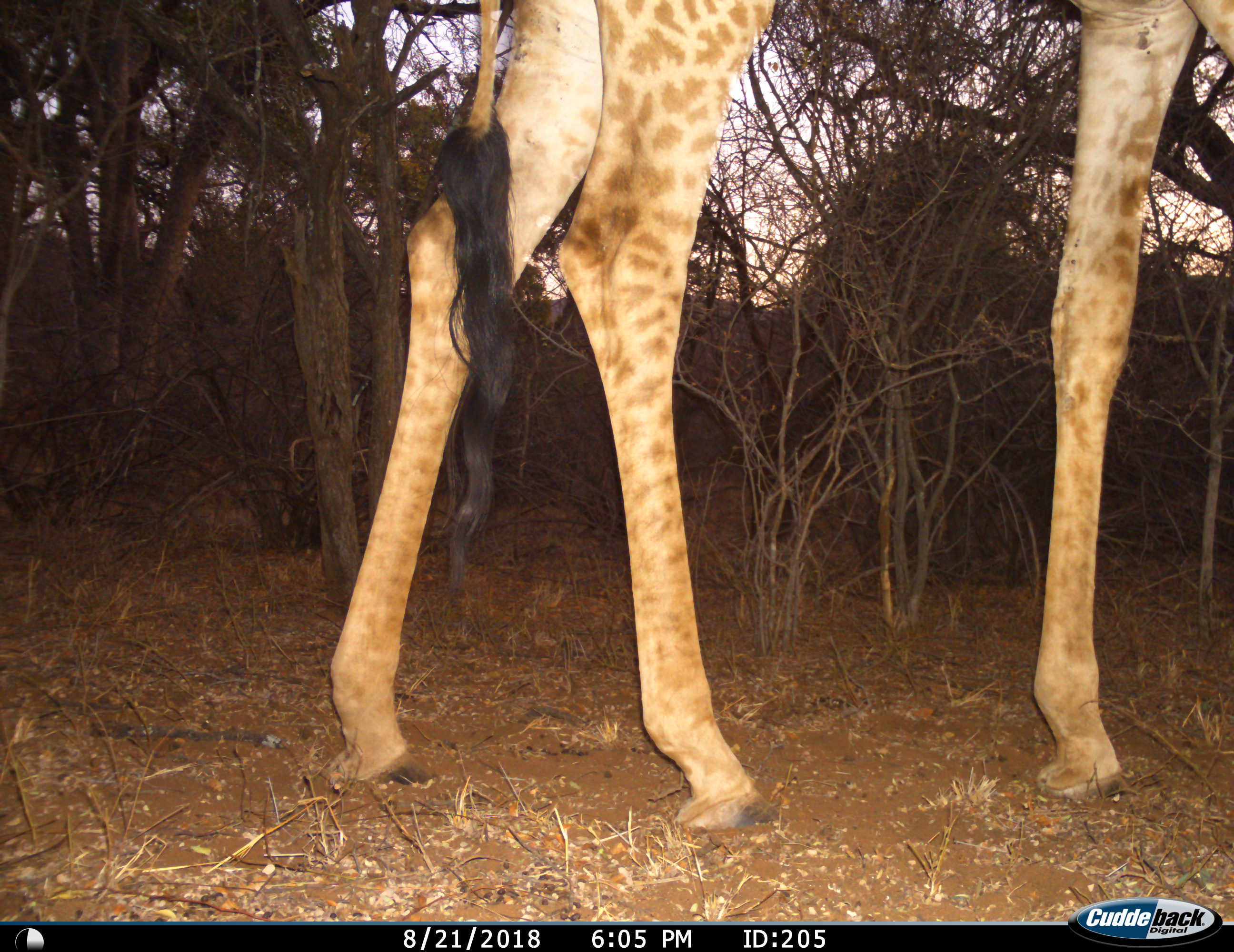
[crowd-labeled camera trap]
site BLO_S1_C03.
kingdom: Animalia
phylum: Chordata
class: Mammalia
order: Artiodactyla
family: Giraffidae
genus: Giraffa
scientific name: Giraffa camelopardalis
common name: giraffe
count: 1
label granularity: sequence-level